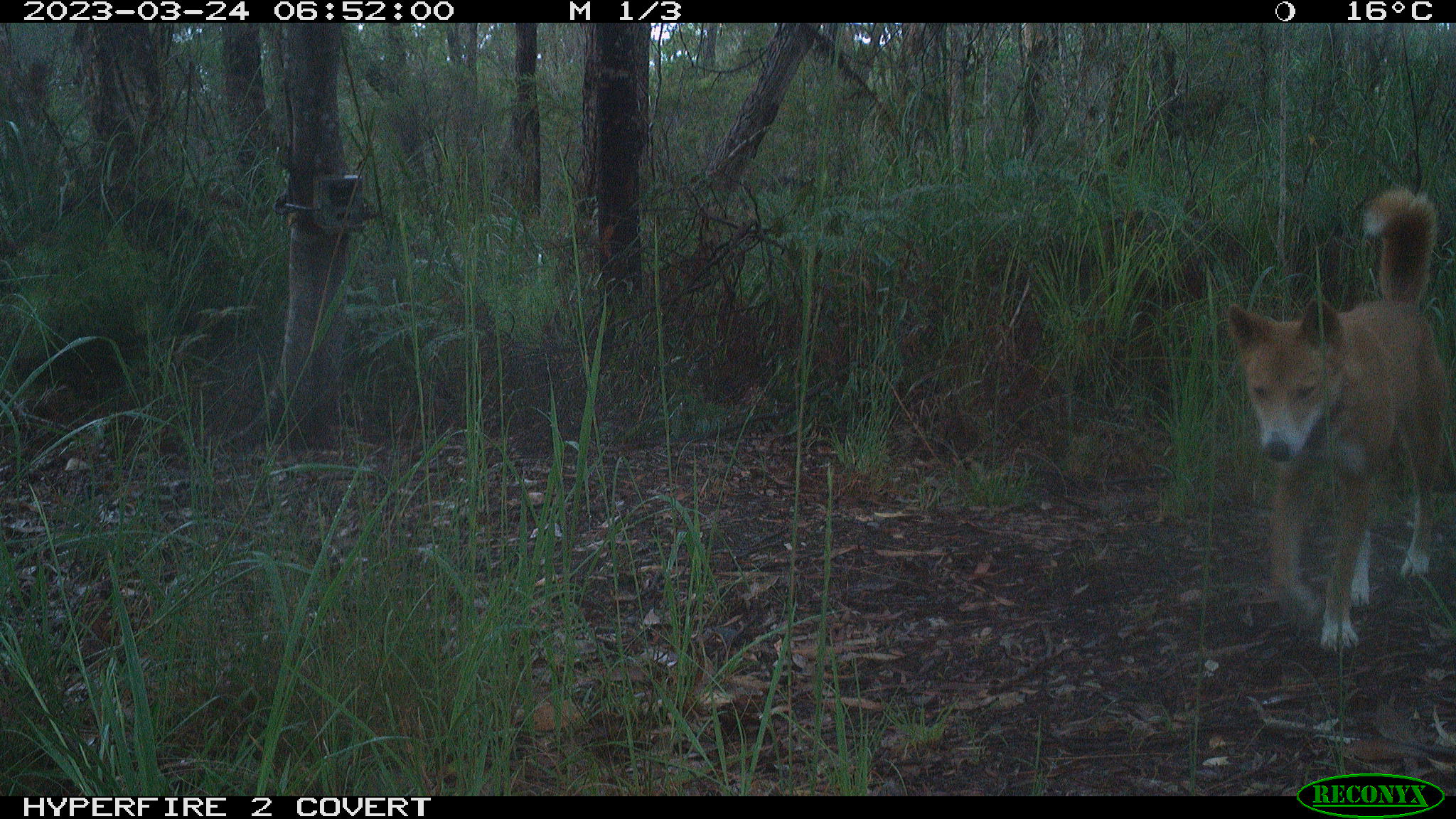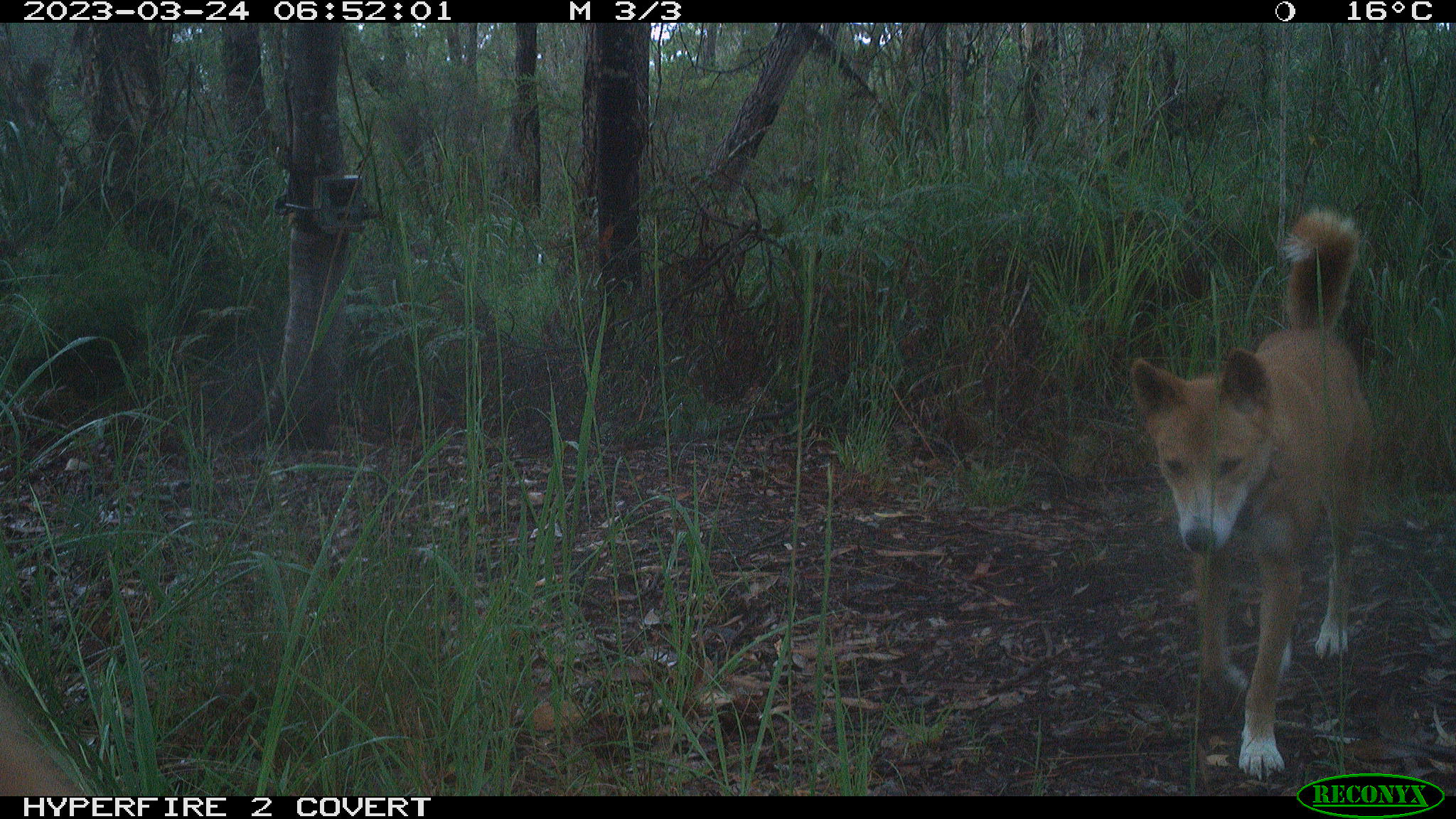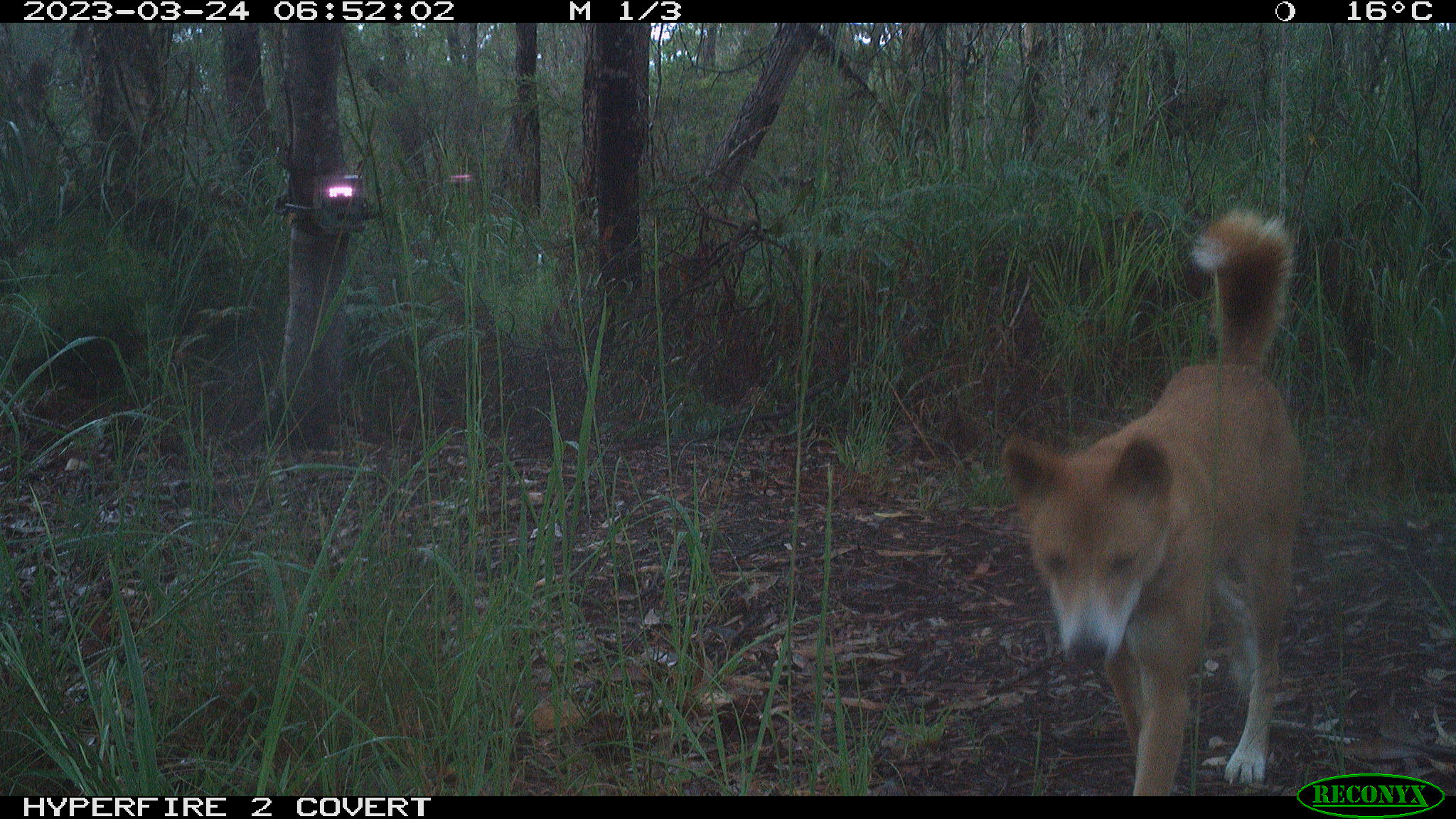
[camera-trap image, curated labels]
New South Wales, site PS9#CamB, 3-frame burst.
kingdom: Animalia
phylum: Chordata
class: Mammalia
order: Carnivora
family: Canidae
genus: Canis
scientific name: Canis familiaris dingo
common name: dingo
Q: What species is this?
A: Dingo (Canis familiaris dingo).